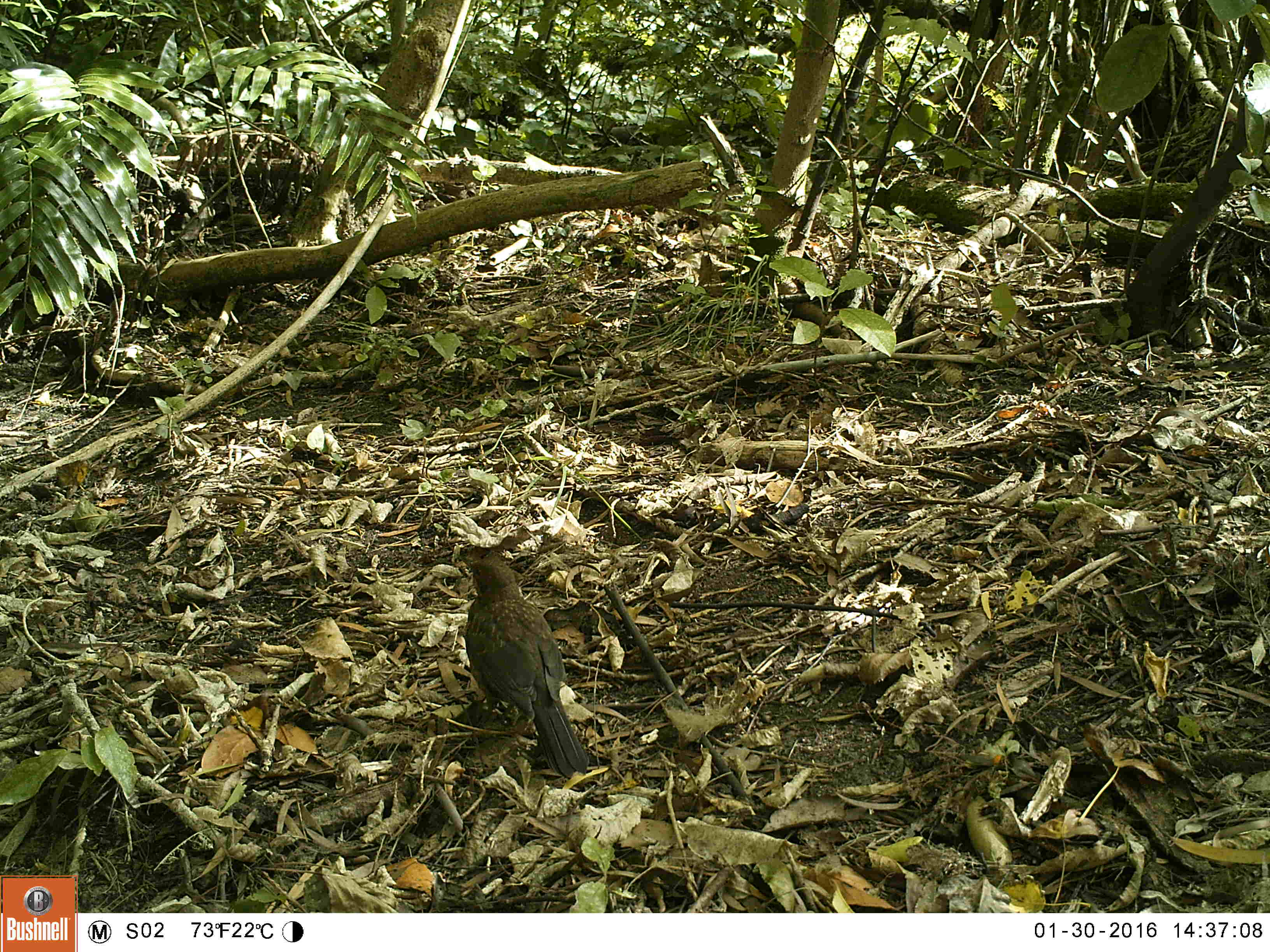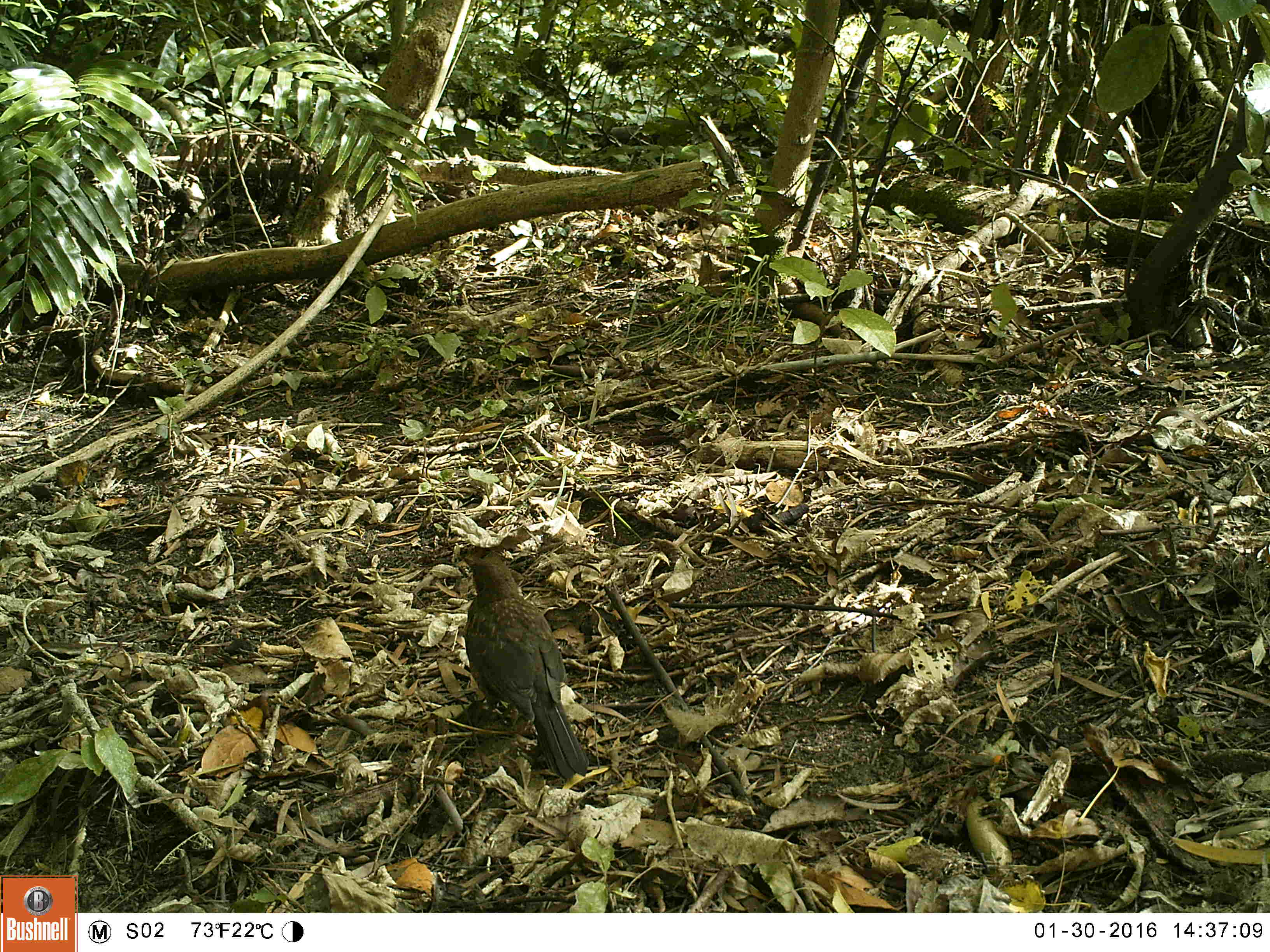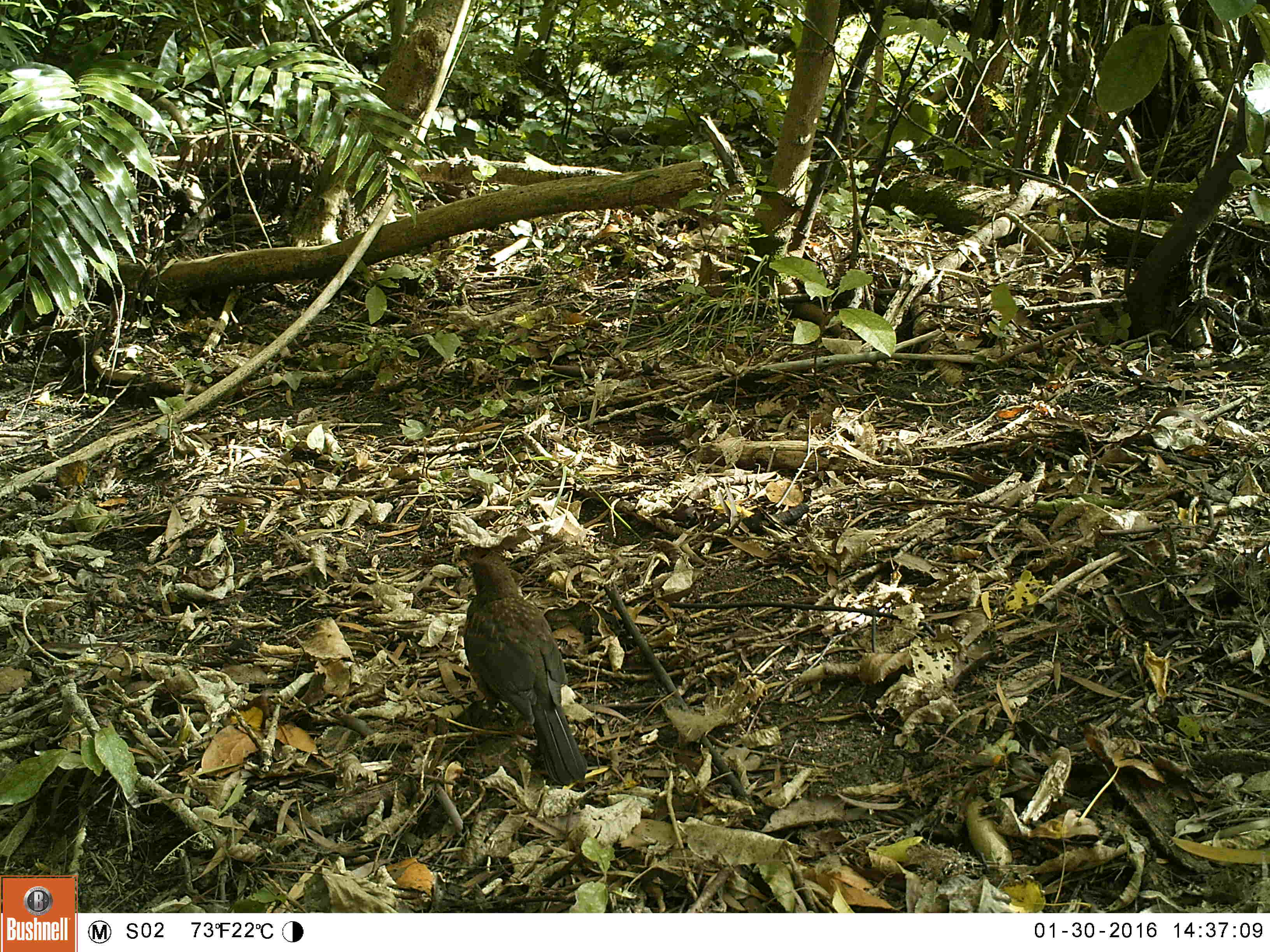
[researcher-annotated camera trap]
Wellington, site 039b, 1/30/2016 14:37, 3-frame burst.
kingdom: Animalia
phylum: Chordata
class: Aves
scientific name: Aves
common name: bird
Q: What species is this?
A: Bird (Aves).